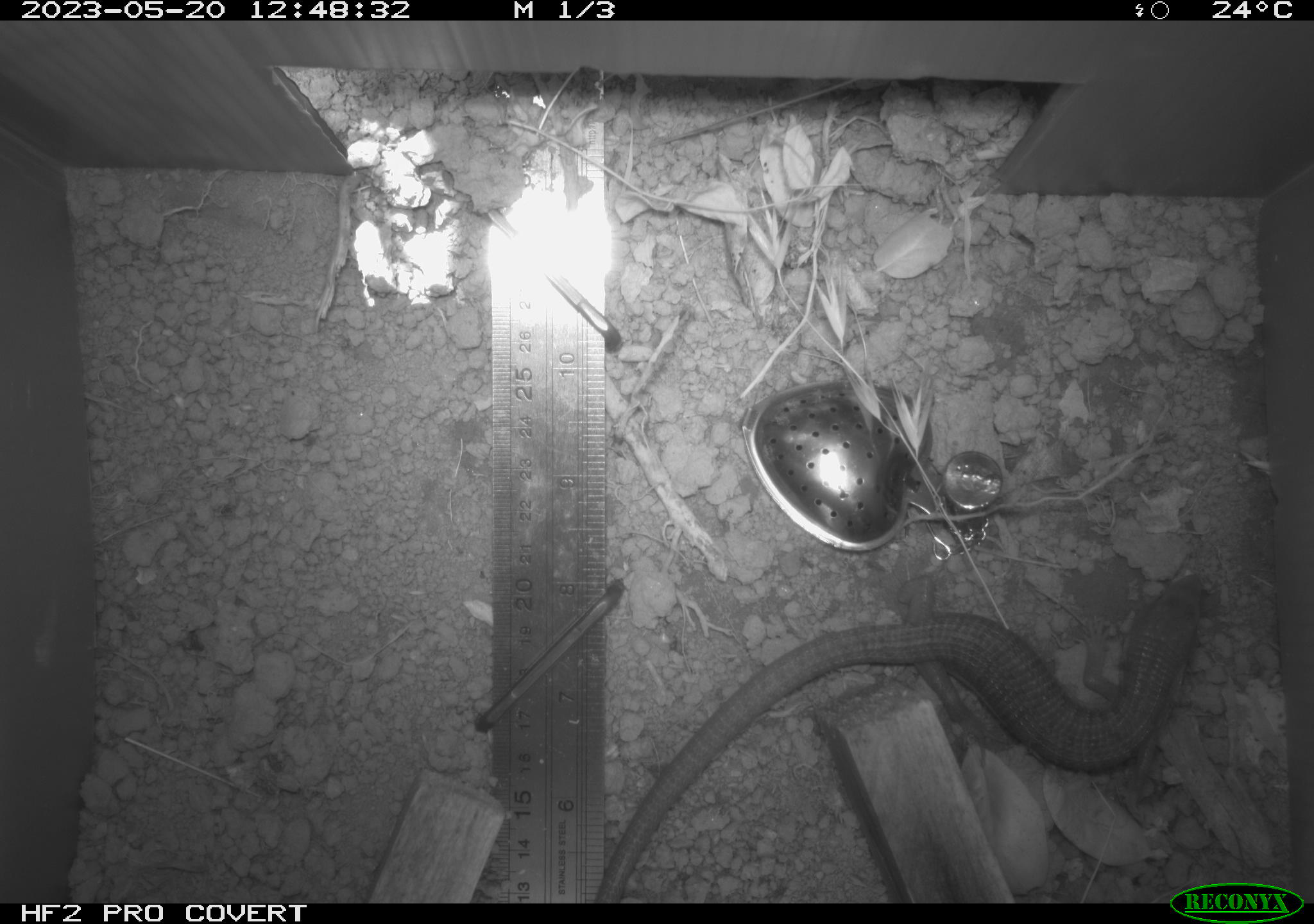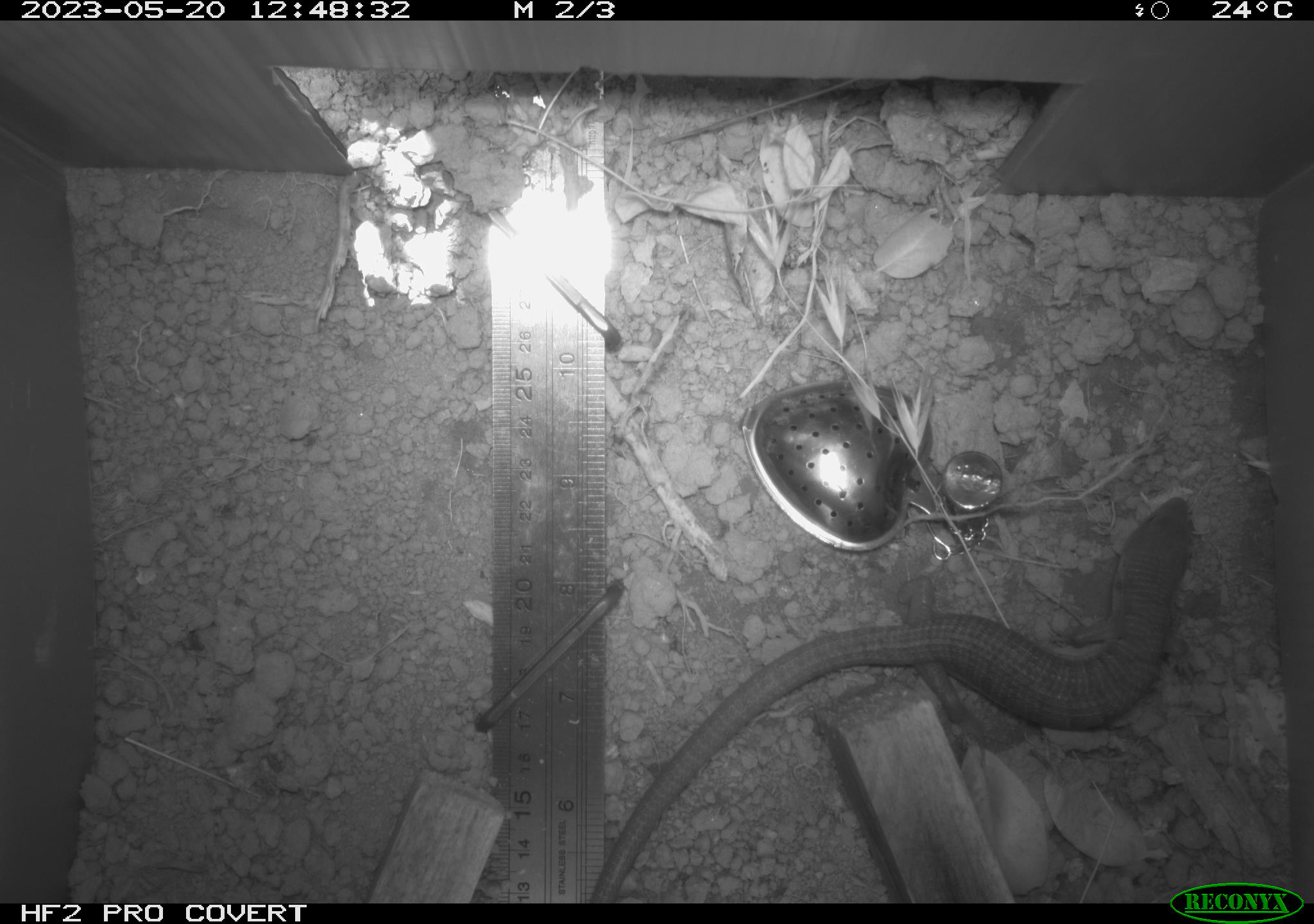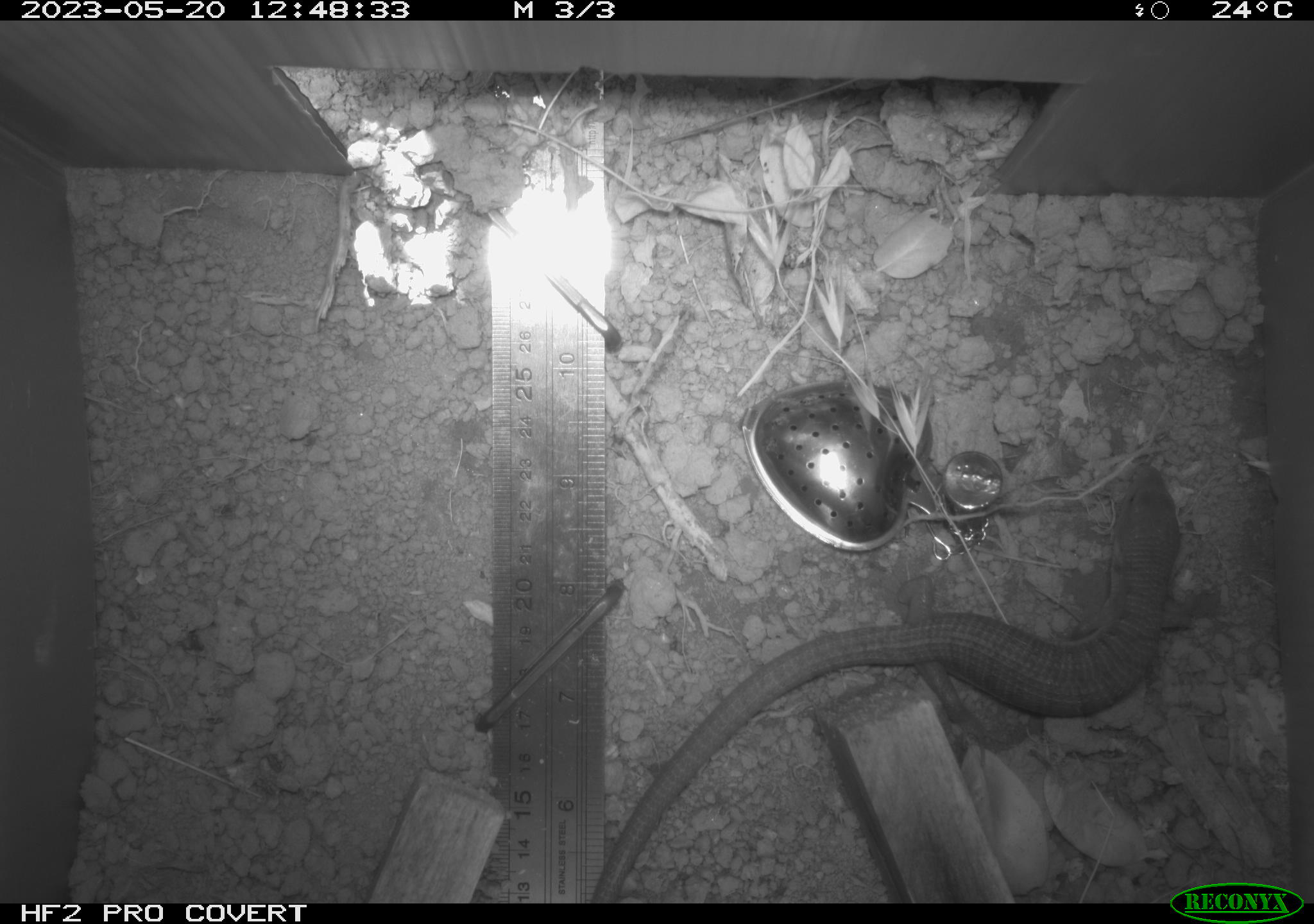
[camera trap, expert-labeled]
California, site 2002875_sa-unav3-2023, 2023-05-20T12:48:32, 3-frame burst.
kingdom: Animalia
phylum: Chordata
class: Reptilia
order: Squamata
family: Anguidae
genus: Elgaria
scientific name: Elgaria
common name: alligator lizards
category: elgaria species